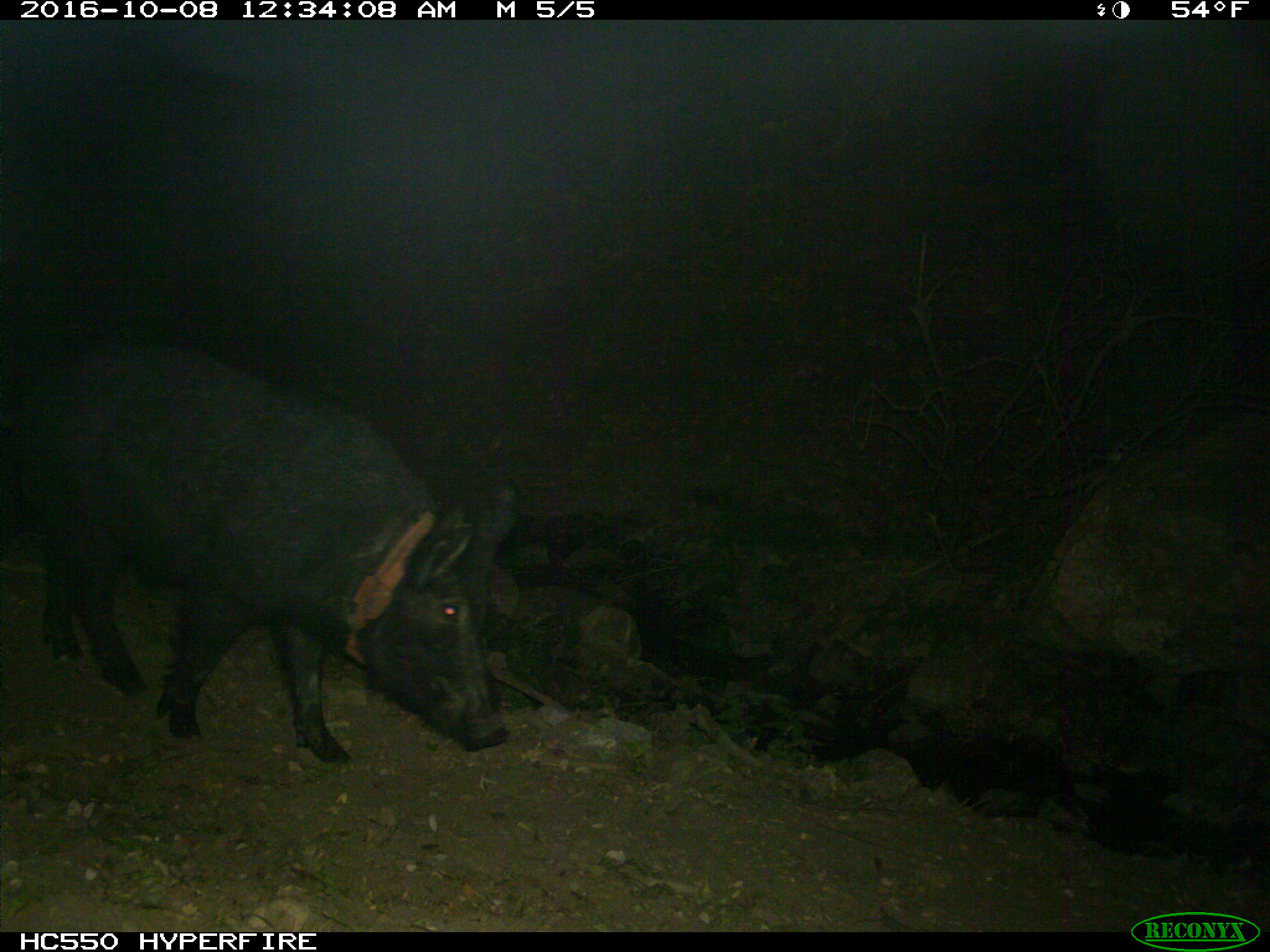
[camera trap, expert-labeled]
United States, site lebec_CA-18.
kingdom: Animalia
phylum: Chordata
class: Mammalia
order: Artiodactyla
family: Suidae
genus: Sus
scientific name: Sus scrofa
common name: wild boar